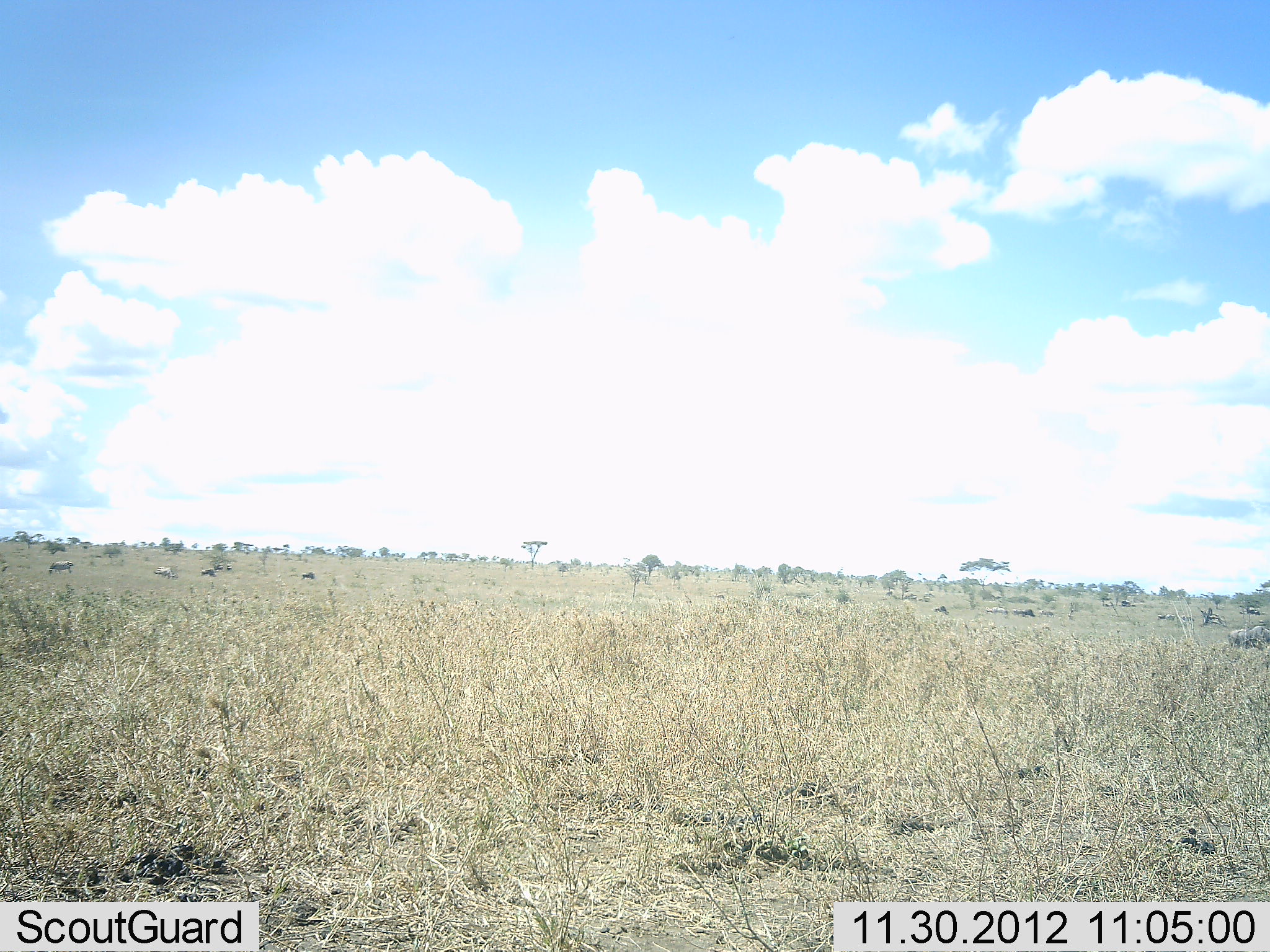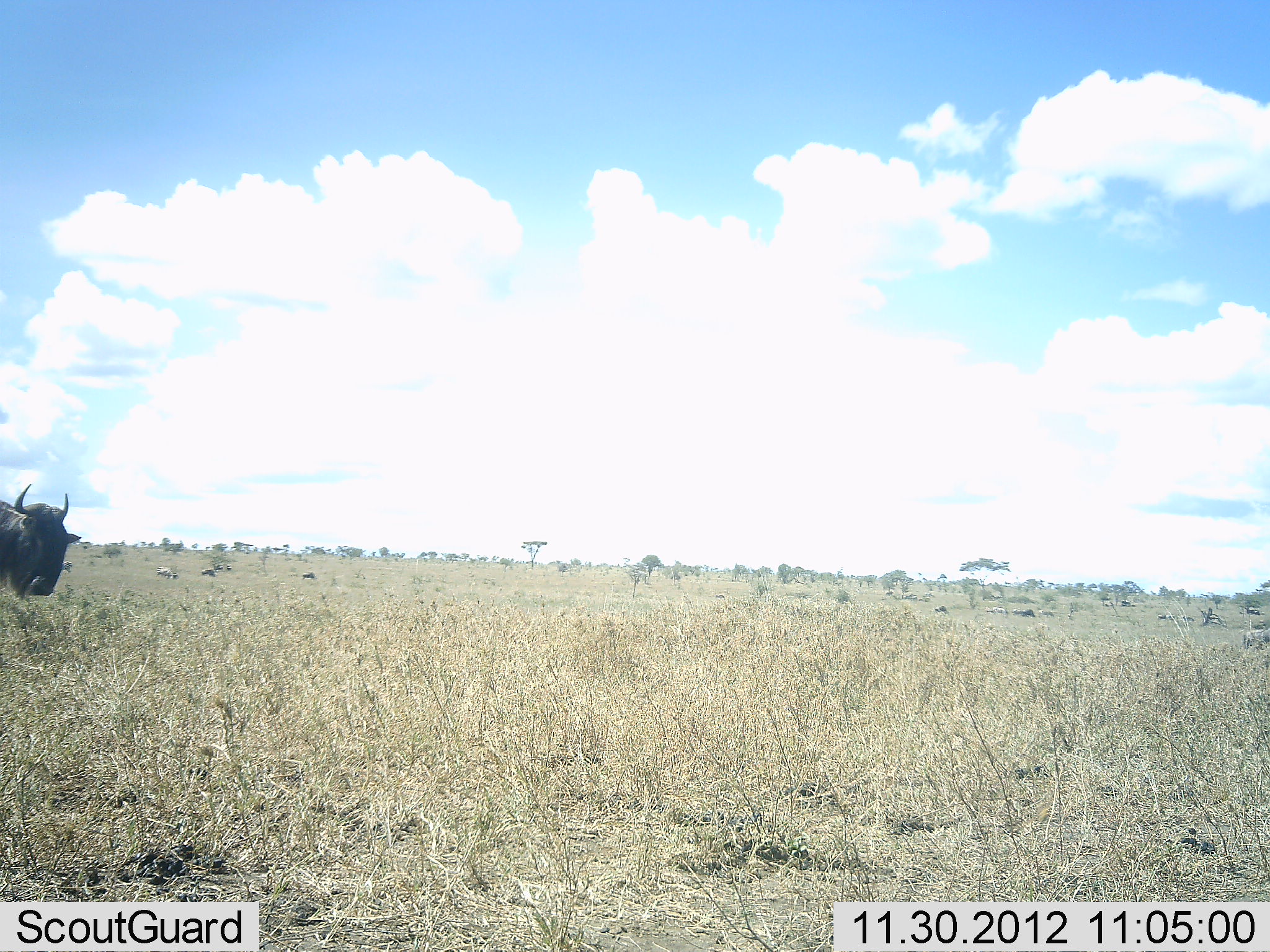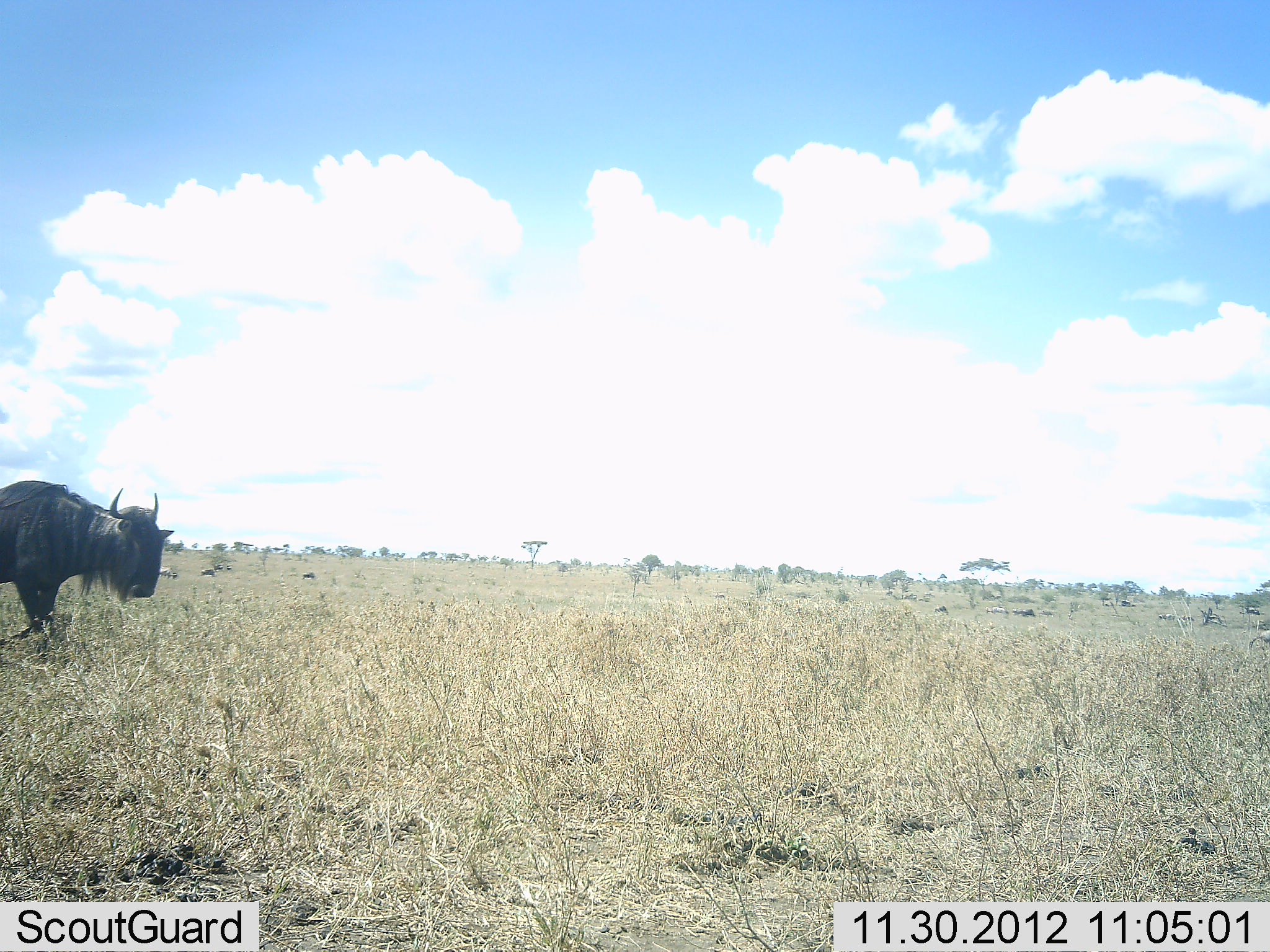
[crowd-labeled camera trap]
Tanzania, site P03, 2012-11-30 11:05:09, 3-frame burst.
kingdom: Animalia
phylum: Chordata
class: Mammalia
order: Artiodactyla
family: Bovidae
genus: Connochaetes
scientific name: Connochaetes taurinus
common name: blue wildebeest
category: wildebeest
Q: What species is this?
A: Wildebeest (blue wildebeest) (Connochaetes taurinus).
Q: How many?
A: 1.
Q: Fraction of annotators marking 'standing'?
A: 9%.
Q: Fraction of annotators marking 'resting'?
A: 9%.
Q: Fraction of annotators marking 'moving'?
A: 91%.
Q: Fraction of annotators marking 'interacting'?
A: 0%.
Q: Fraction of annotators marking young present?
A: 0%.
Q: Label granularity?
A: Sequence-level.